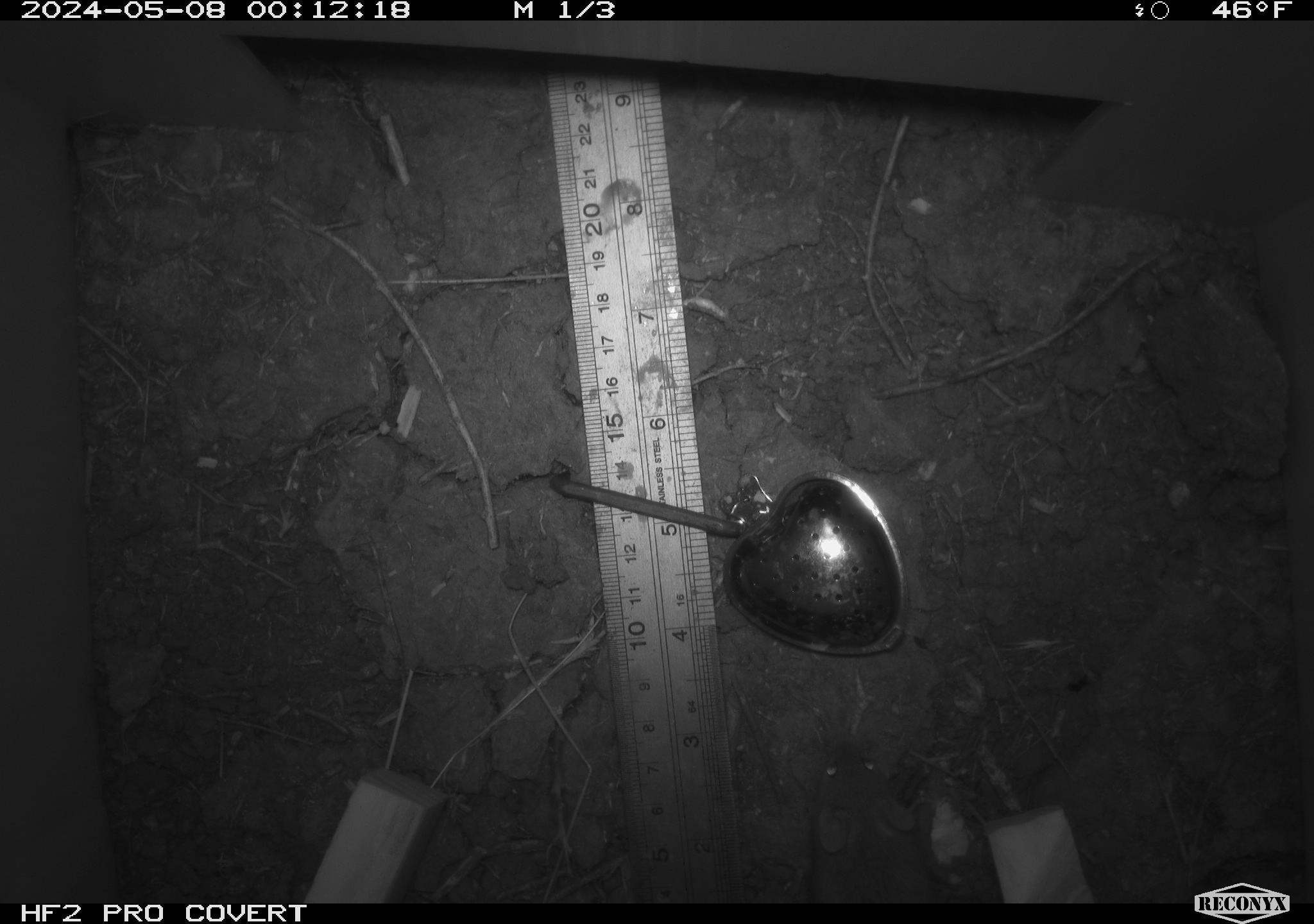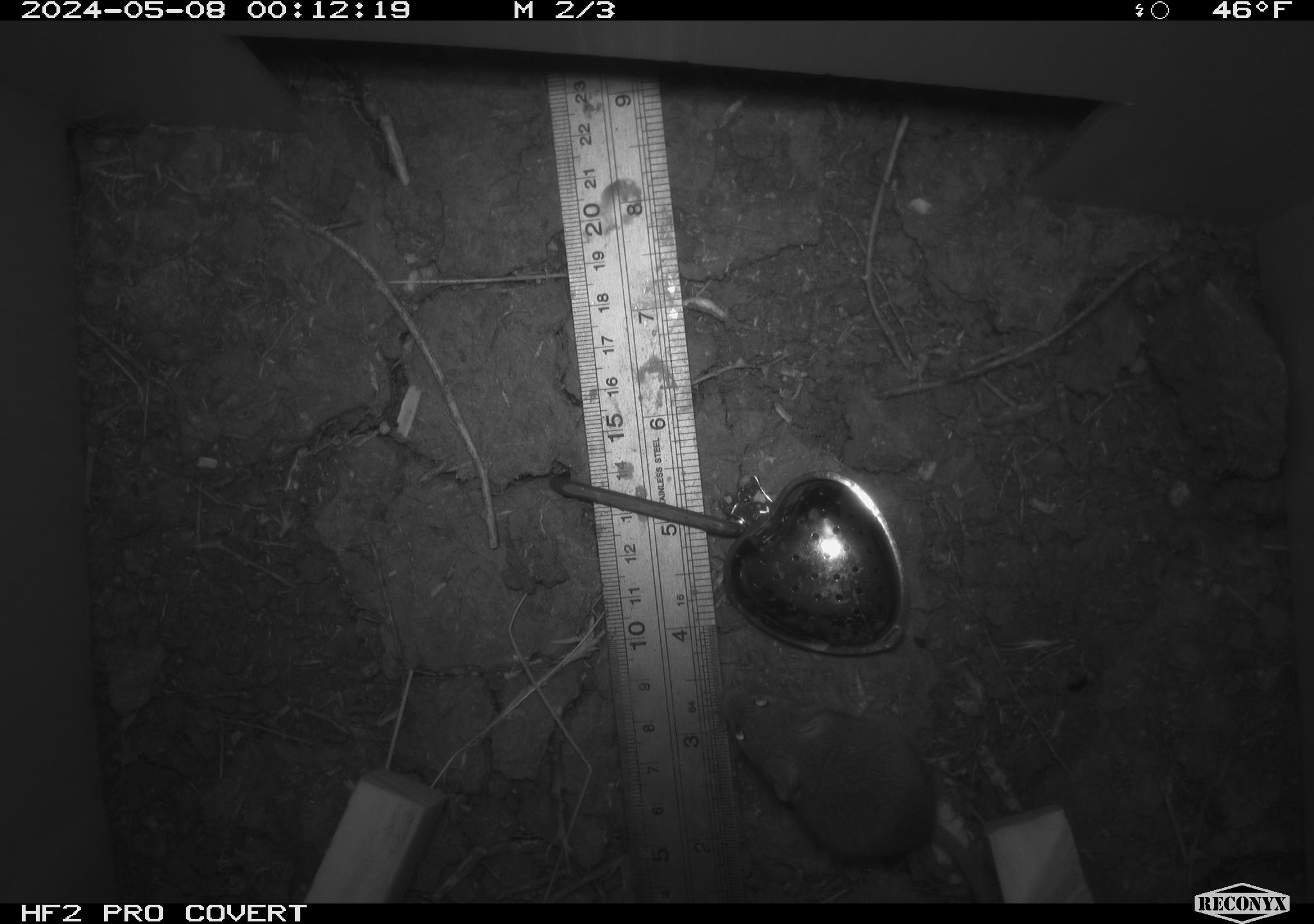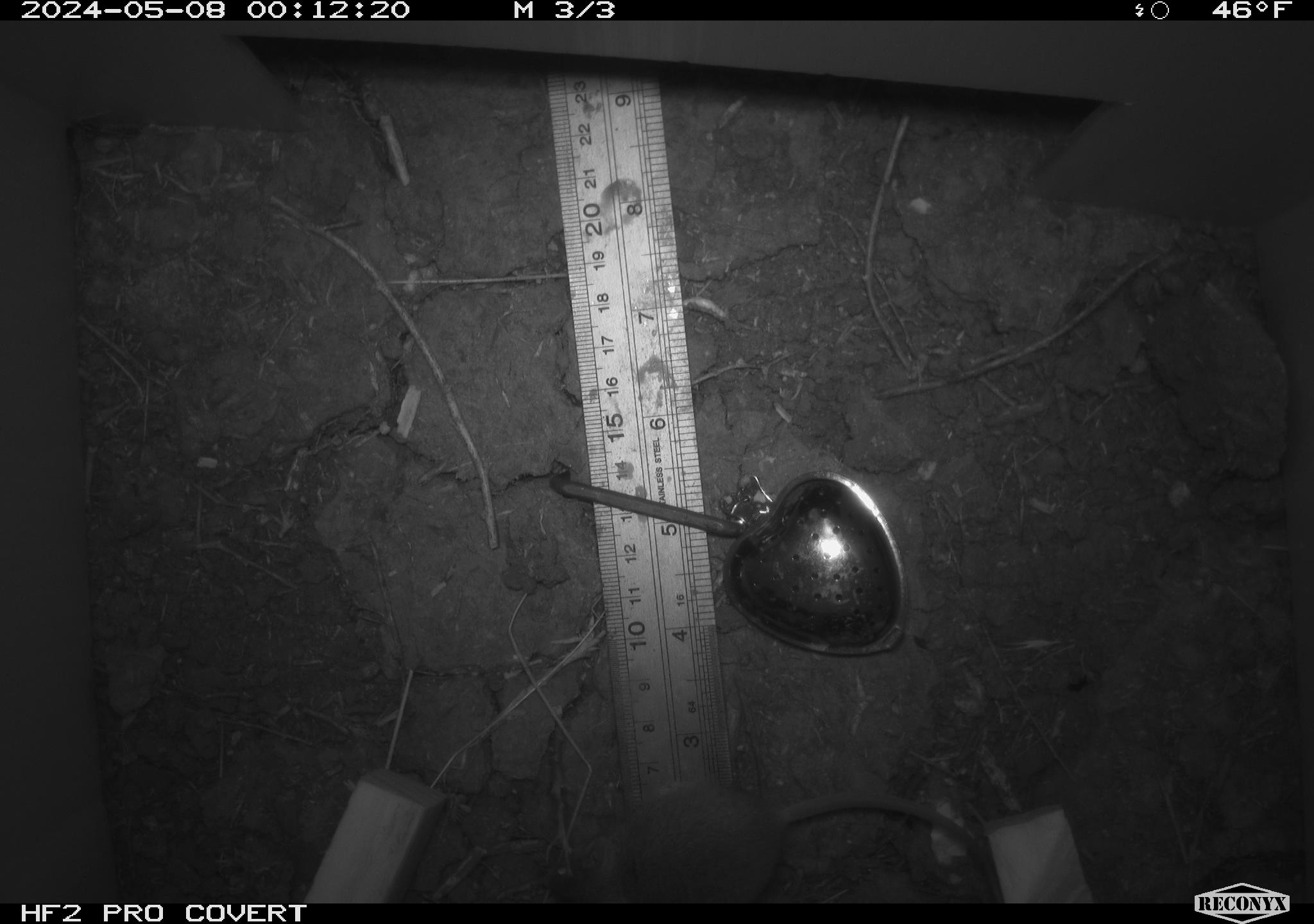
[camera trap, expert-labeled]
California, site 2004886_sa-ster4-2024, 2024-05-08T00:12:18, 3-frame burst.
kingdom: Animalia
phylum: Chordata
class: Mammalia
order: Rodentia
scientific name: Rodentia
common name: mouse species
Mouse species (Rodentia).